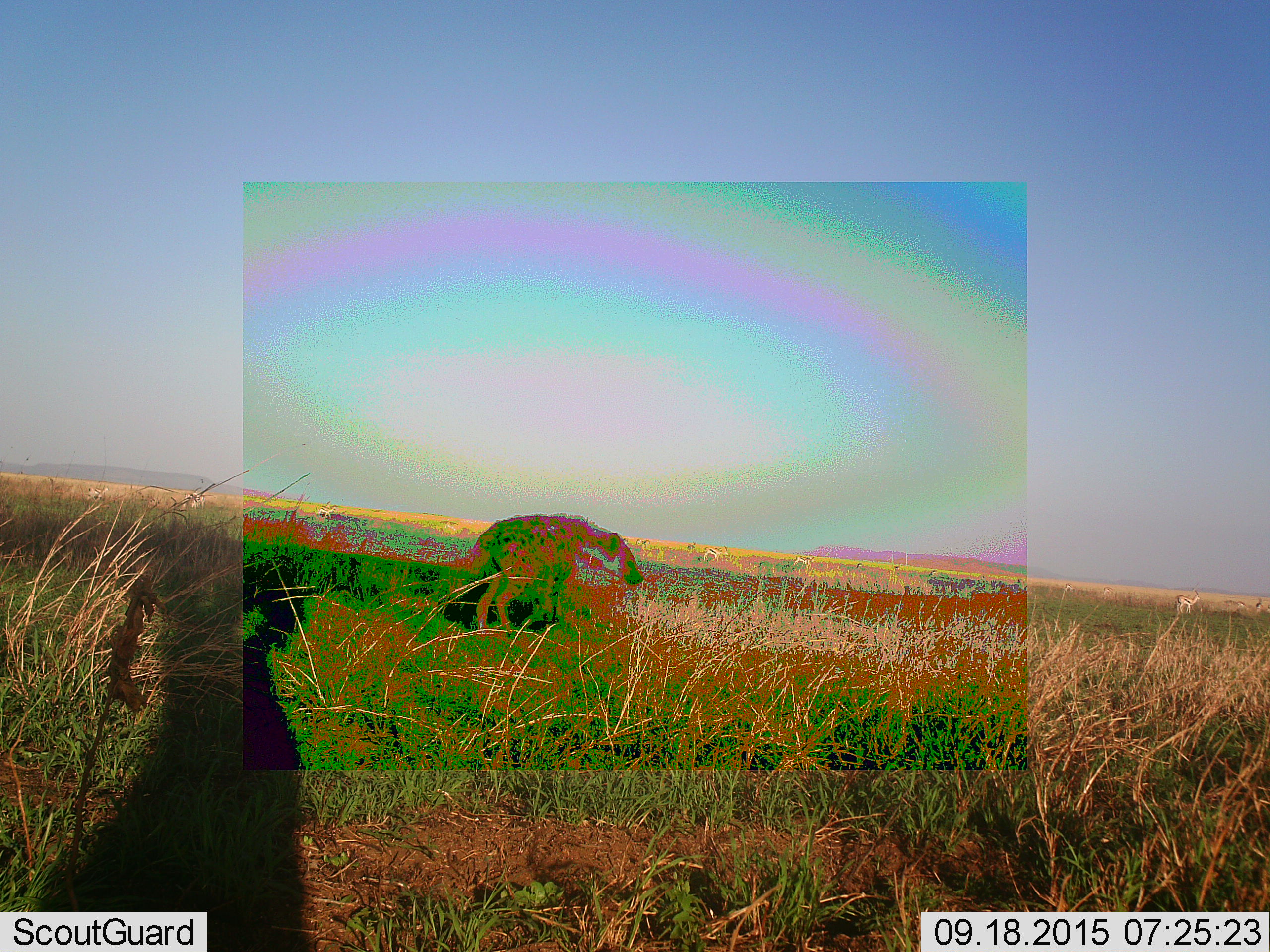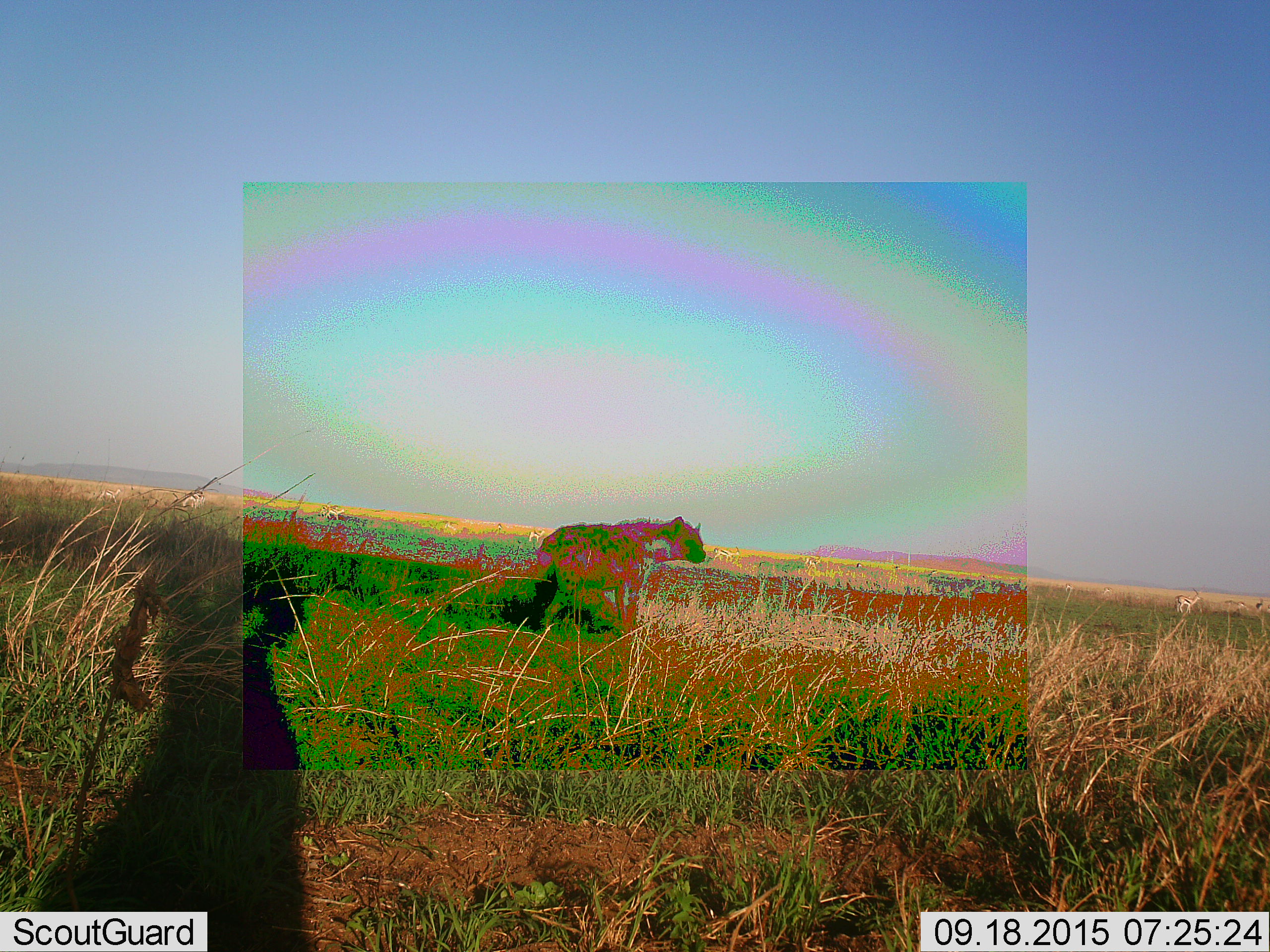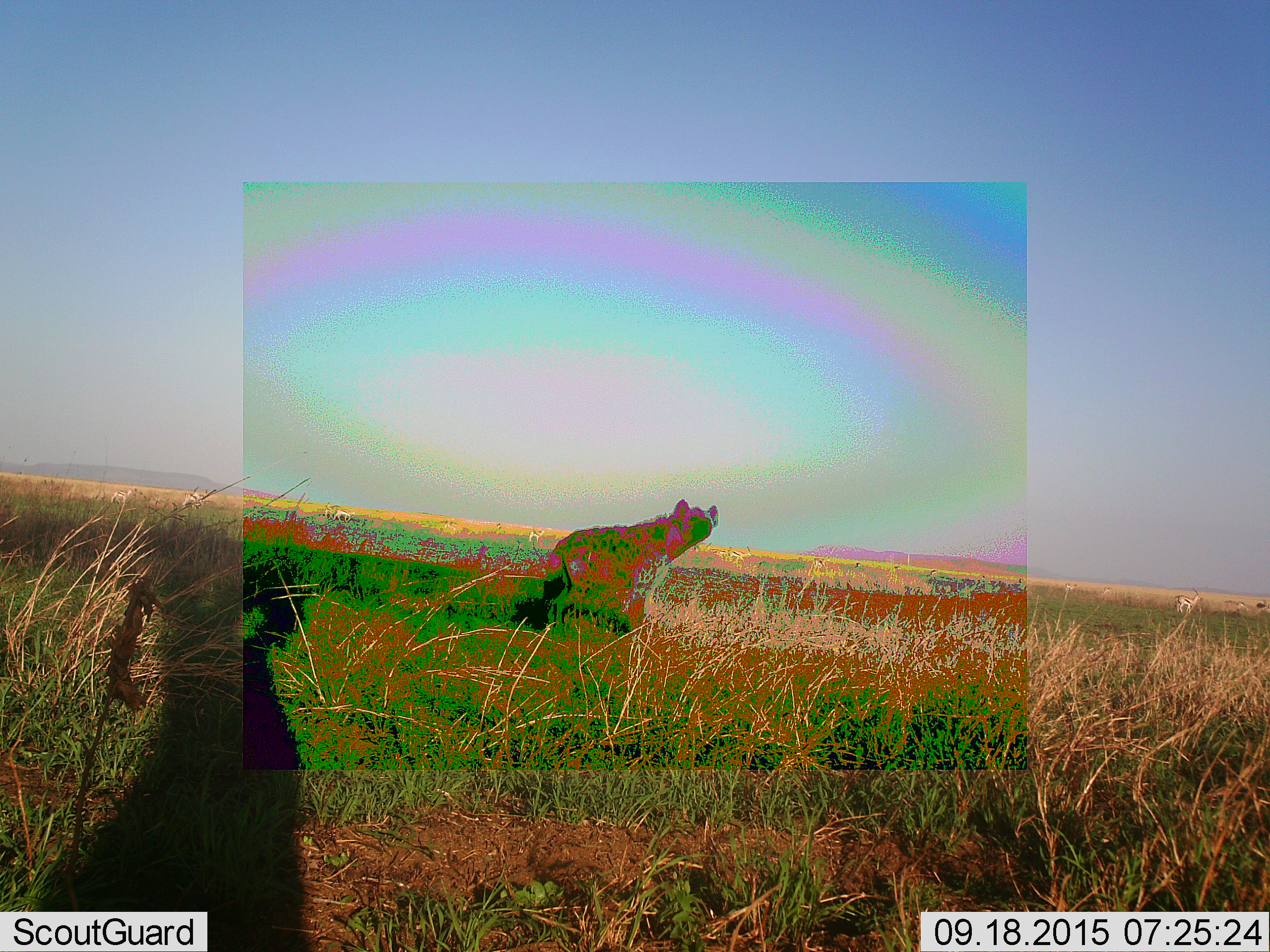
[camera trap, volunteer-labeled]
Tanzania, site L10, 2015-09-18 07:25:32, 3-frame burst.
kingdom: Animalia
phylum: Chordata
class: Mammalia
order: Carnivora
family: Hyaenidae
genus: Crocuta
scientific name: Crocuta crocuta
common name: spotted hyena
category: hyenaspotted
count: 1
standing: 0%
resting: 14%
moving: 100%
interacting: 0%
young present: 0%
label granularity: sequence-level